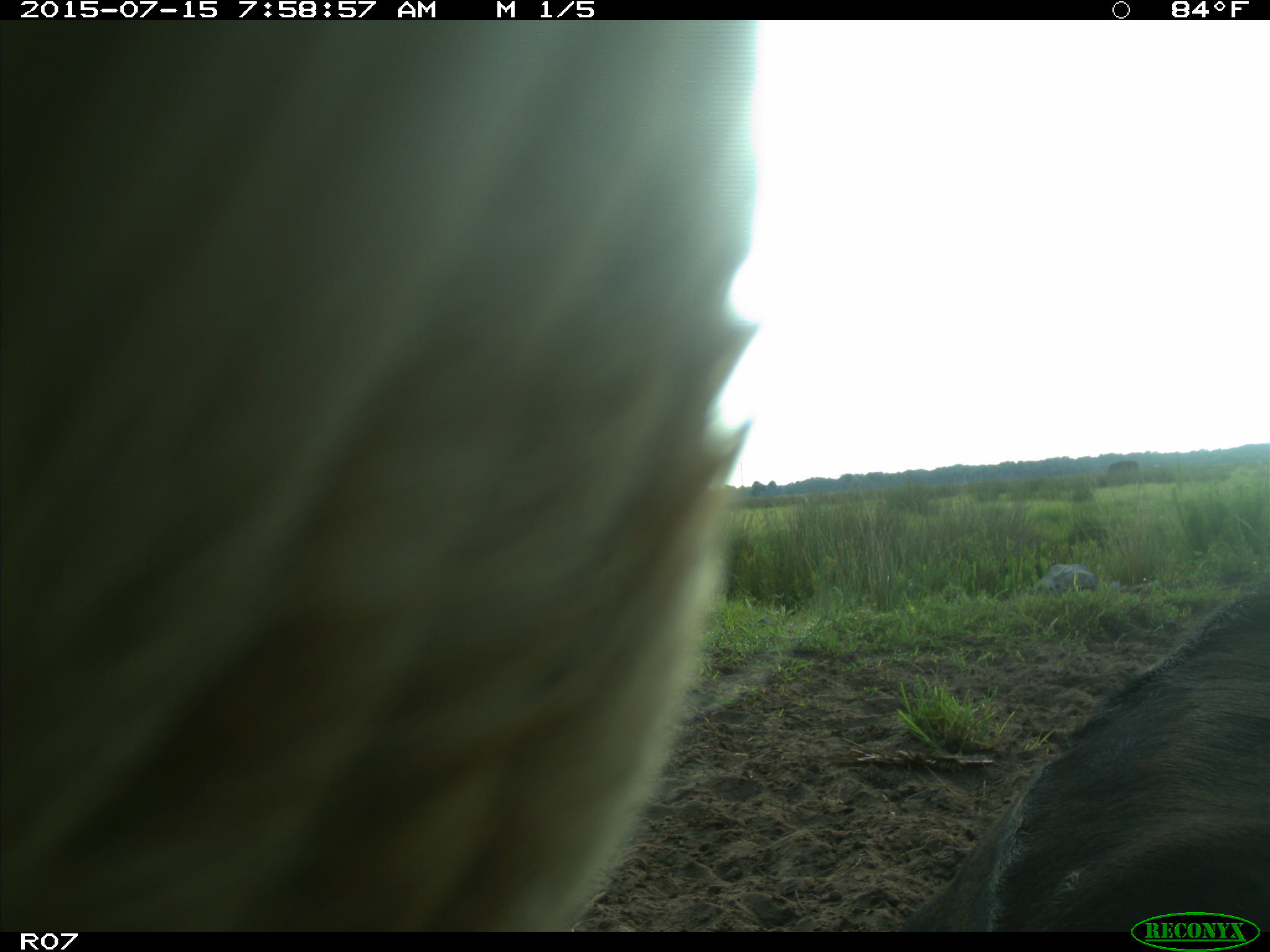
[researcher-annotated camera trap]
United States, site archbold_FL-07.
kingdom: Animalia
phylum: Chordata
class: Mammalia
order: Artiodactyla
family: Bovidae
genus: Bos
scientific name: Bos taurus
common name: domestic cow